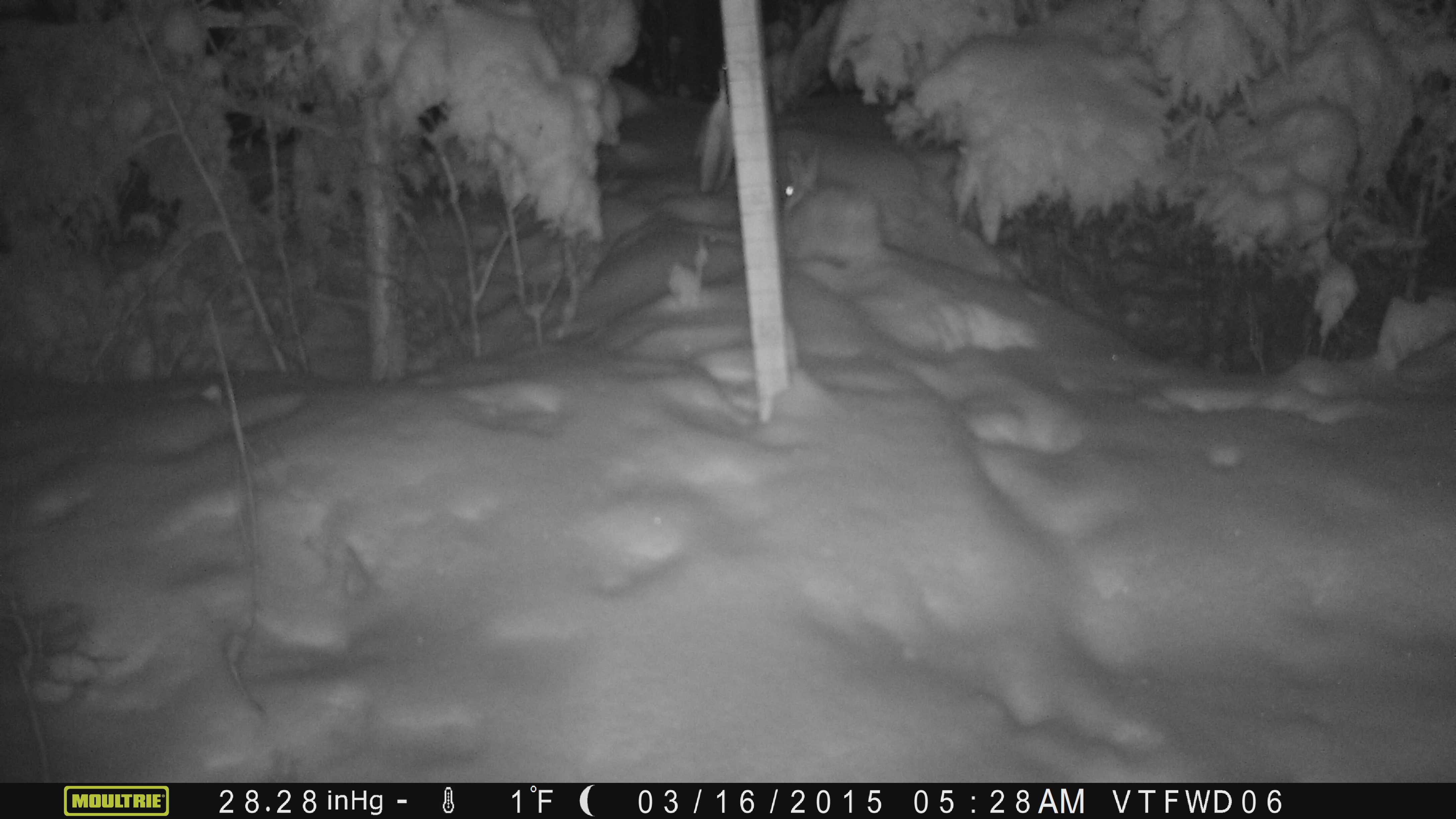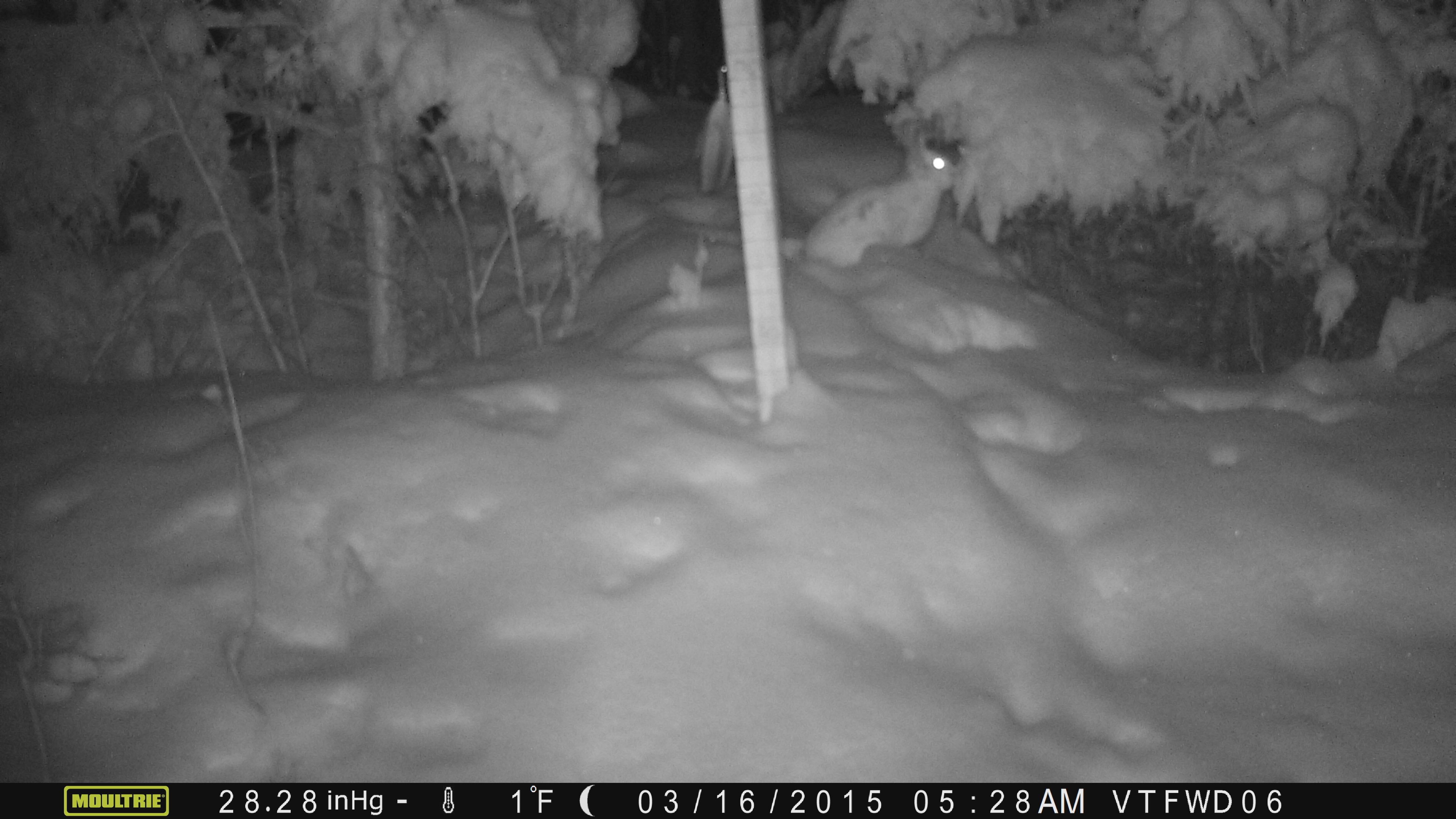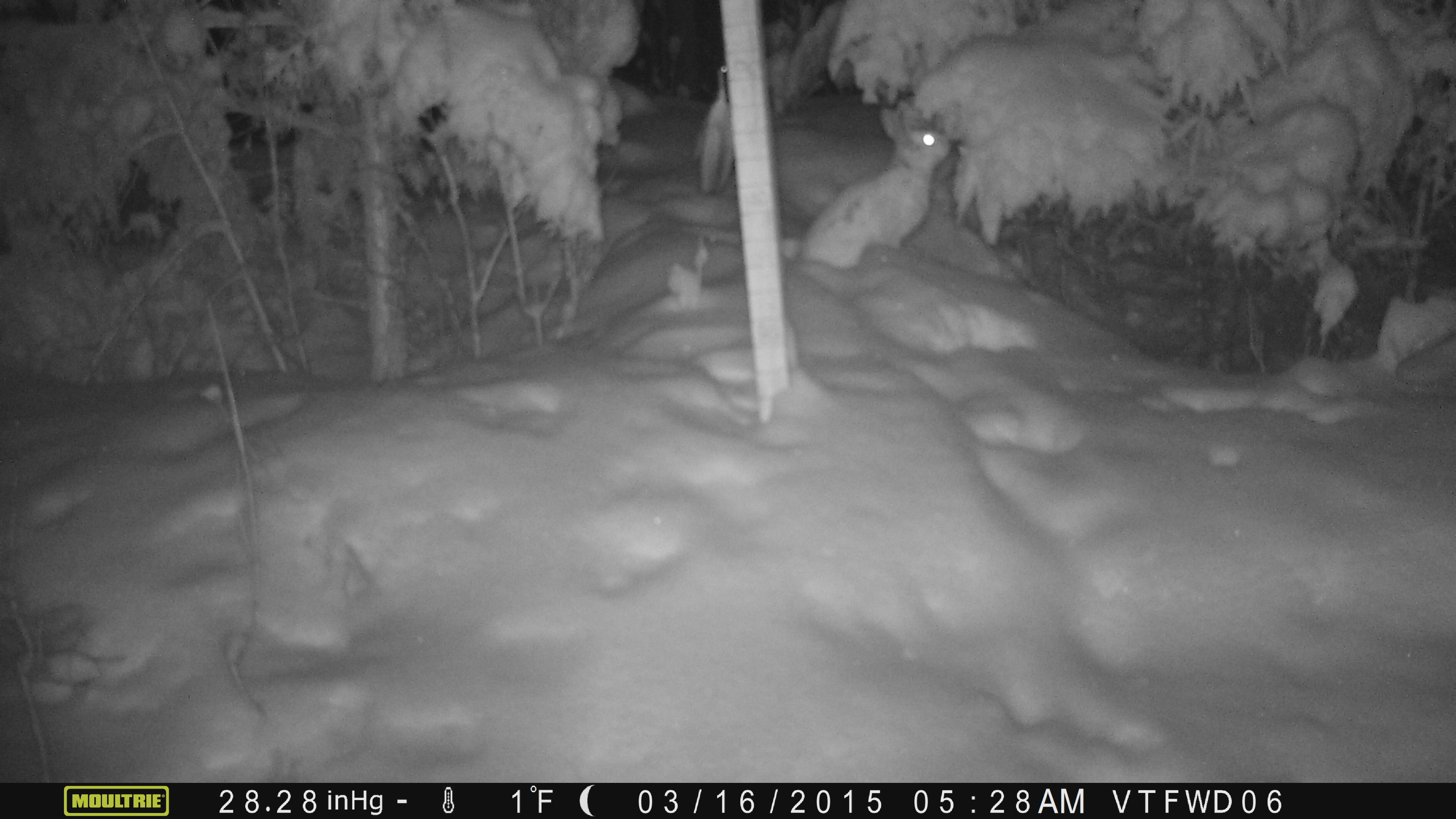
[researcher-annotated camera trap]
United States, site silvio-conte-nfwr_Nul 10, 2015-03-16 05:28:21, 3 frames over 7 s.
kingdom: Animalia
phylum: Chordata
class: Mammalia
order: Lagomorpha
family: Leporidae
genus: Lepus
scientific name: Lepus americanus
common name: snowshoe hare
Snowshoe hare (Lepus americanus).